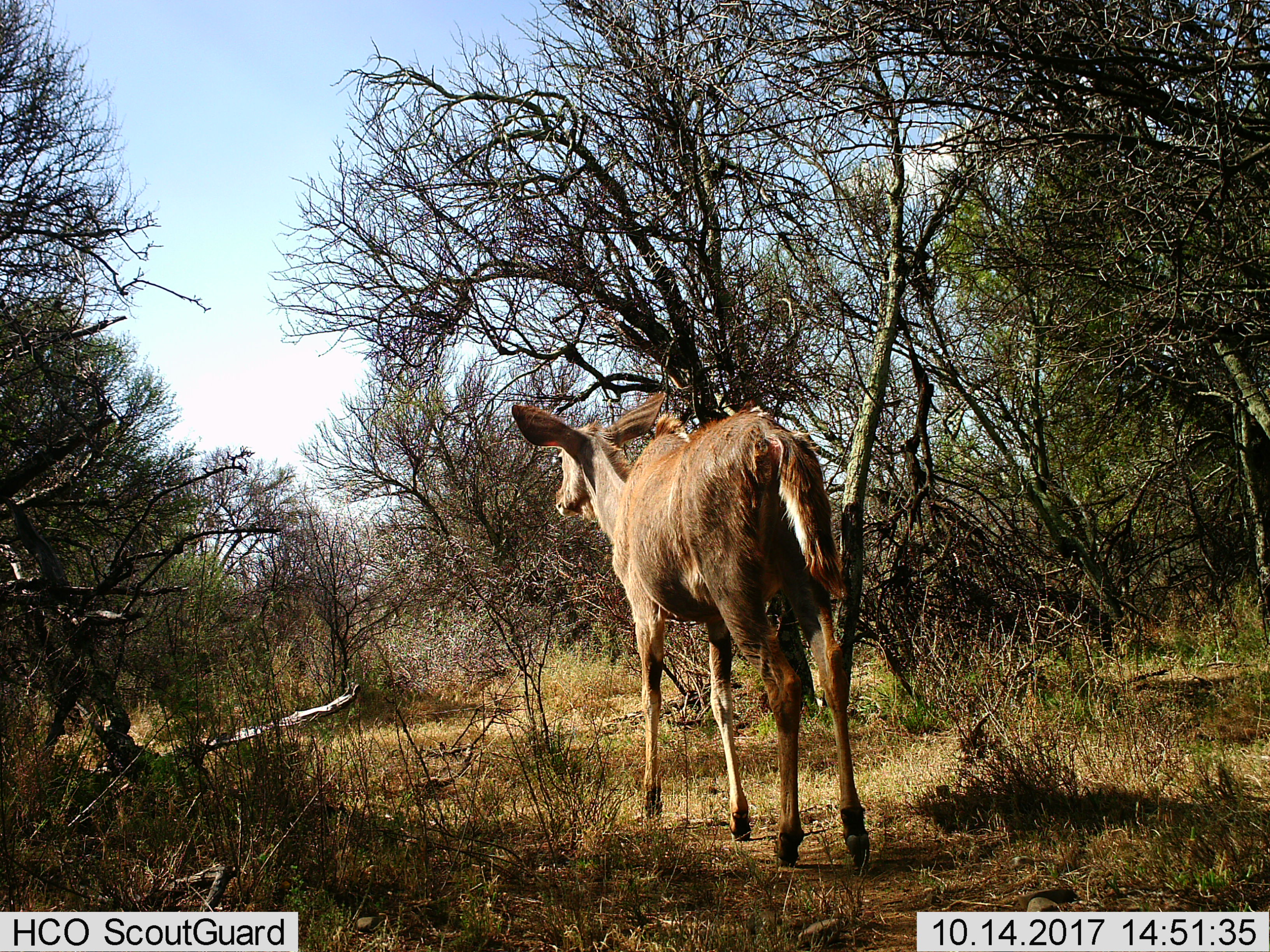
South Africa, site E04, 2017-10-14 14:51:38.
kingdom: Animalia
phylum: Chordata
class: Mammalia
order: Artiodactyla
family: Bovidae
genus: Redunca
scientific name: Redunca fulvorufula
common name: mountain reedbuck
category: reedbuckmountain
Reedbuckmountain (mountain reedbuck) (Redunca fulvorufula), count 1. Behavior (volunteer vote fractions): standing 0%, resting 0%, moving 100%, interacting 0%. Young present (vote fraction): 0%. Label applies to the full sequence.